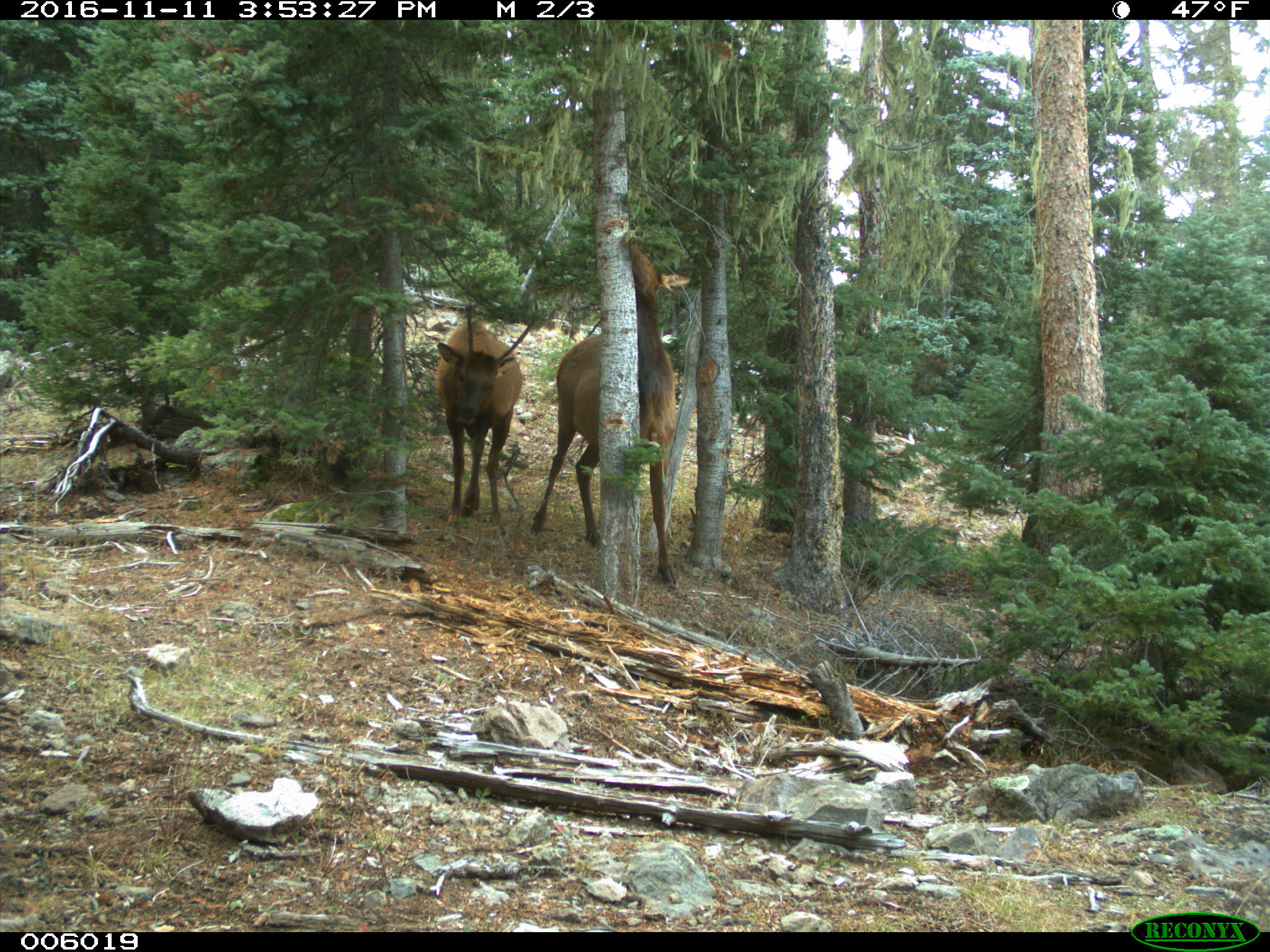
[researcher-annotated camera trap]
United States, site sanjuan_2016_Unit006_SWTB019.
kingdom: Animalia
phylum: Chordata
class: Mammalia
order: Artiodactyla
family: Cervidae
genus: Cervus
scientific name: Cervus elaphus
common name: red deer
Cervus elaphus (red deer).